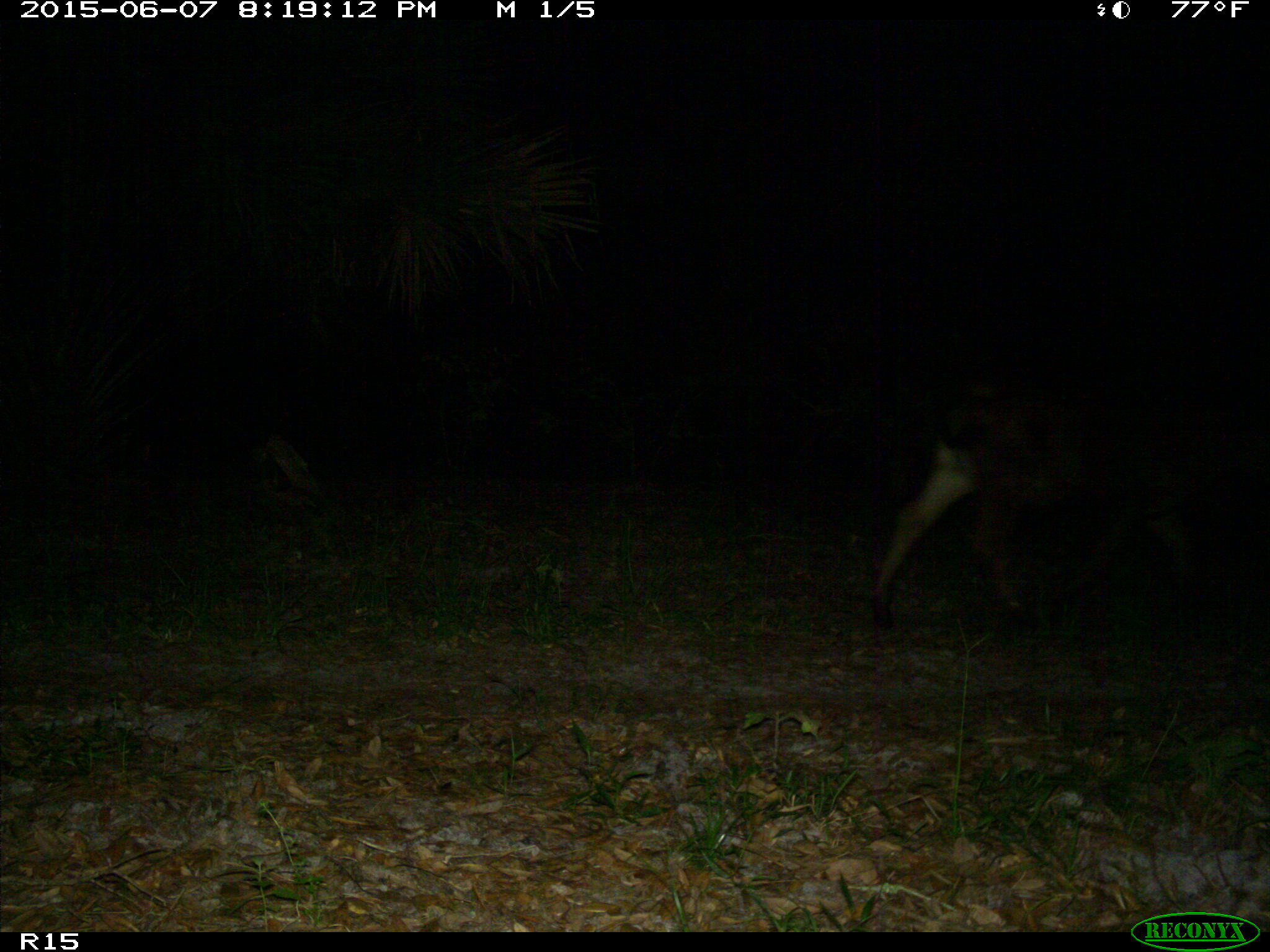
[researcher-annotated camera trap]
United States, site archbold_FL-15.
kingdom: Animalia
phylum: Chordata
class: Mammalia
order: Artiodactyla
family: Bovidae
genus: Bos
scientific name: Bos taurus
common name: domestic cow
Bos taurus (domestic cow).